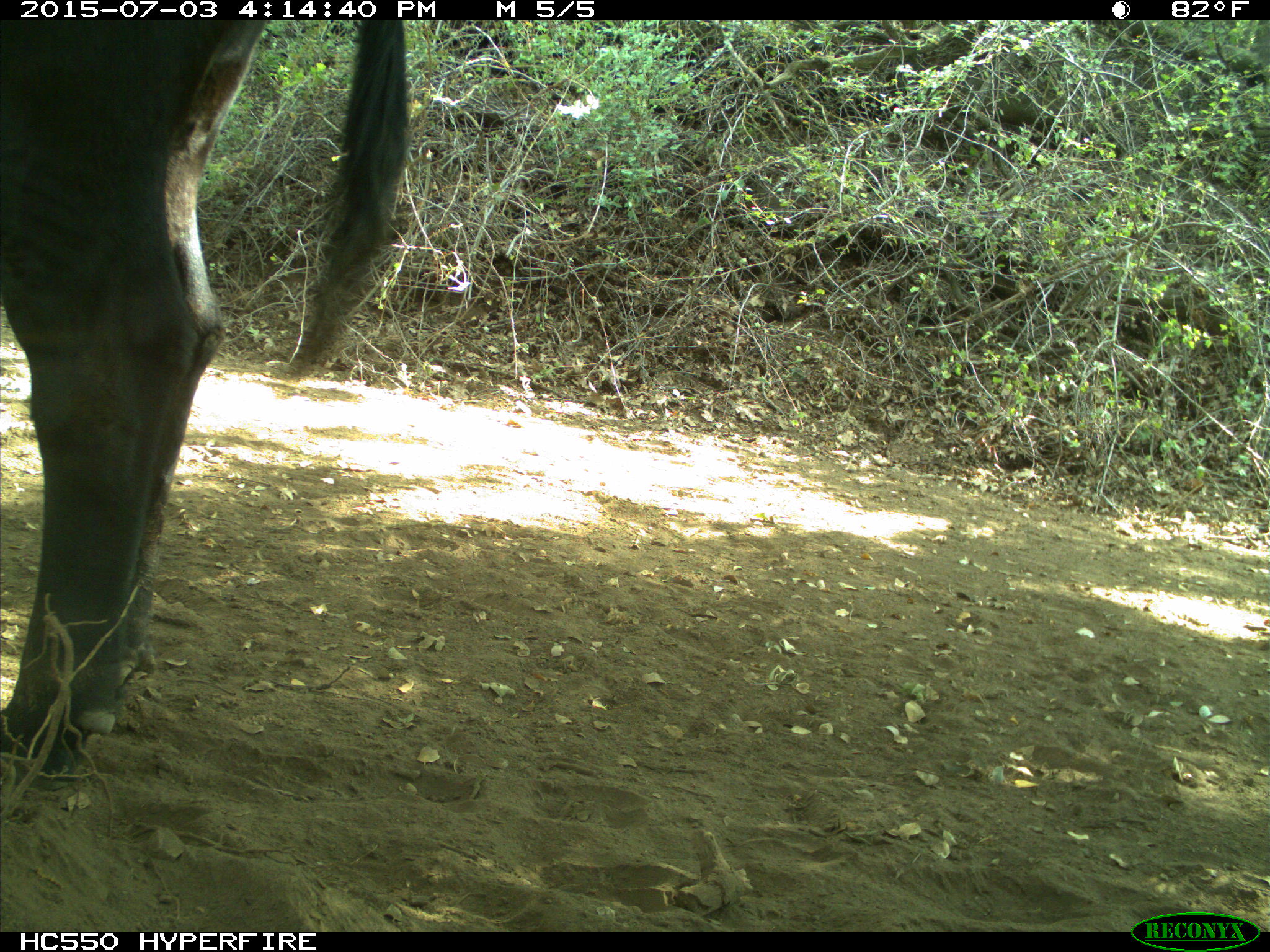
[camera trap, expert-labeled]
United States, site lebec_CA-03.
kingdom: Animalia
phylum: Chordata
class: Mammalia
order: Artiodactyla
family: Bovidae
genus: Bos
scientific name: Bos taurus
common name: domestic cow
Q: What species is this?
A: Bos taurus (domestic cow).